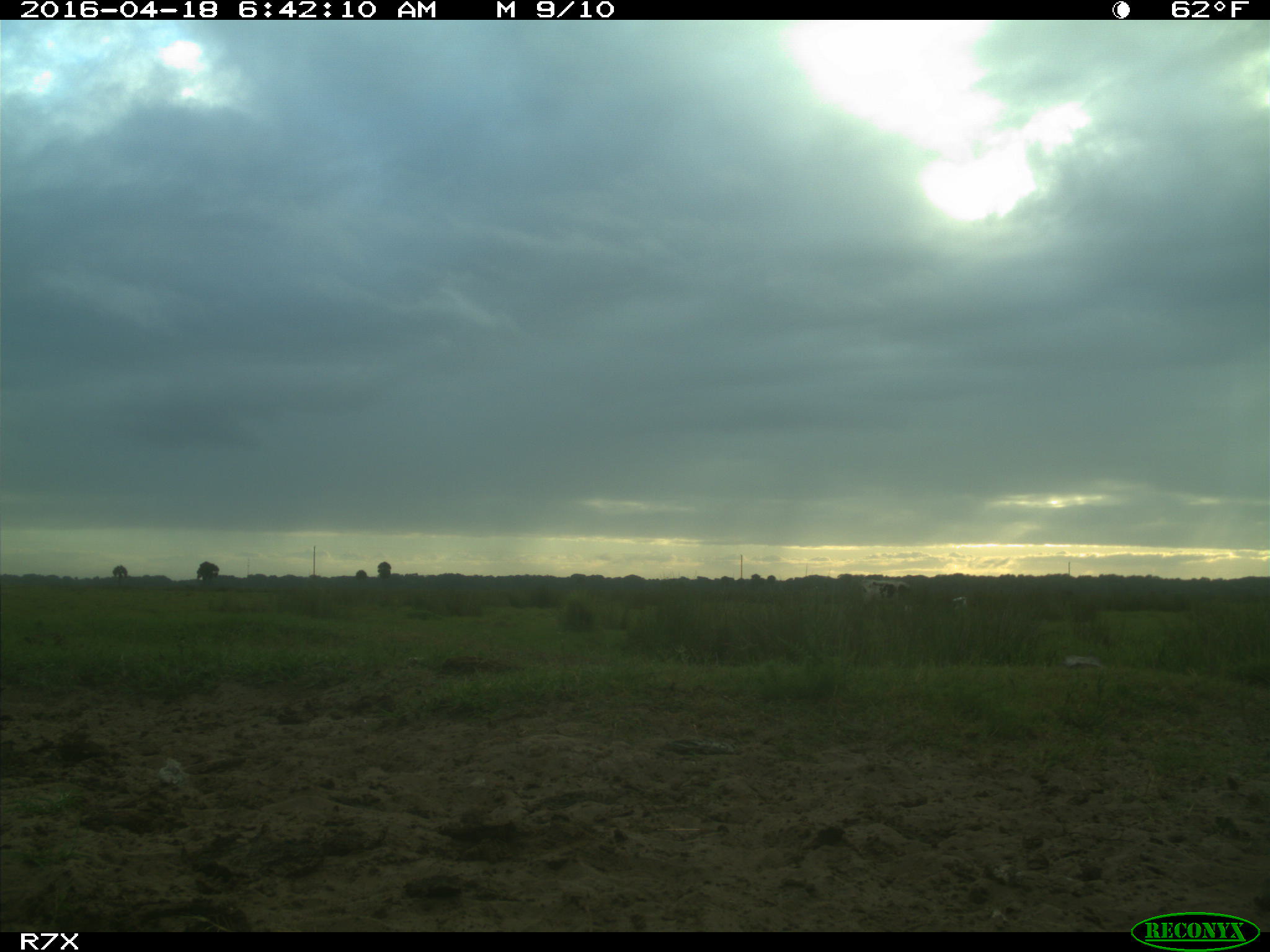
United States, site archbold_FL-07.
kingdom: Animalia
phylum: Chordata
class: Mammalia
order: Artiodactyla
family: Bovidae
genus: Bos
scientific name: Bos taurus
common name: domestic cow